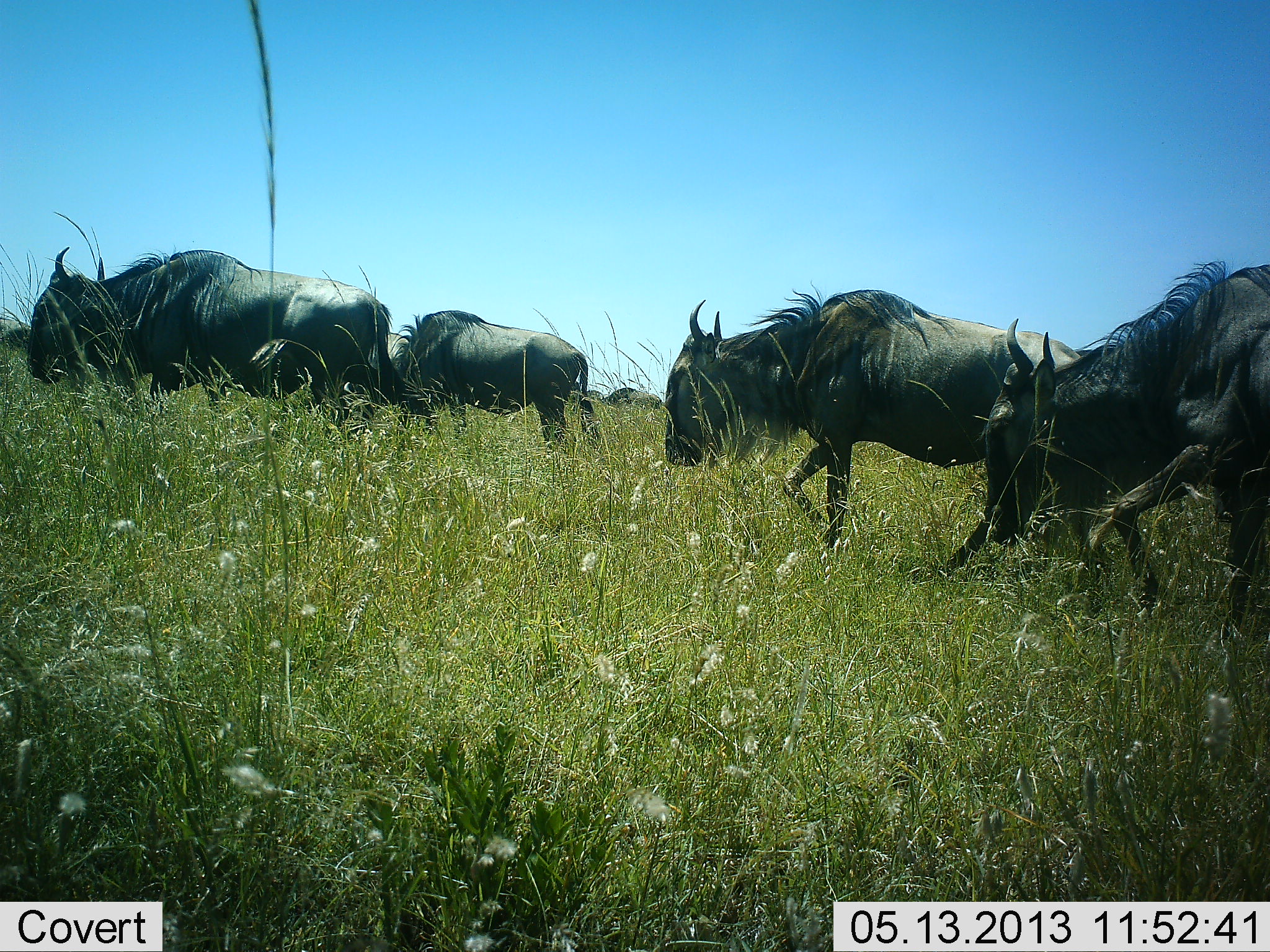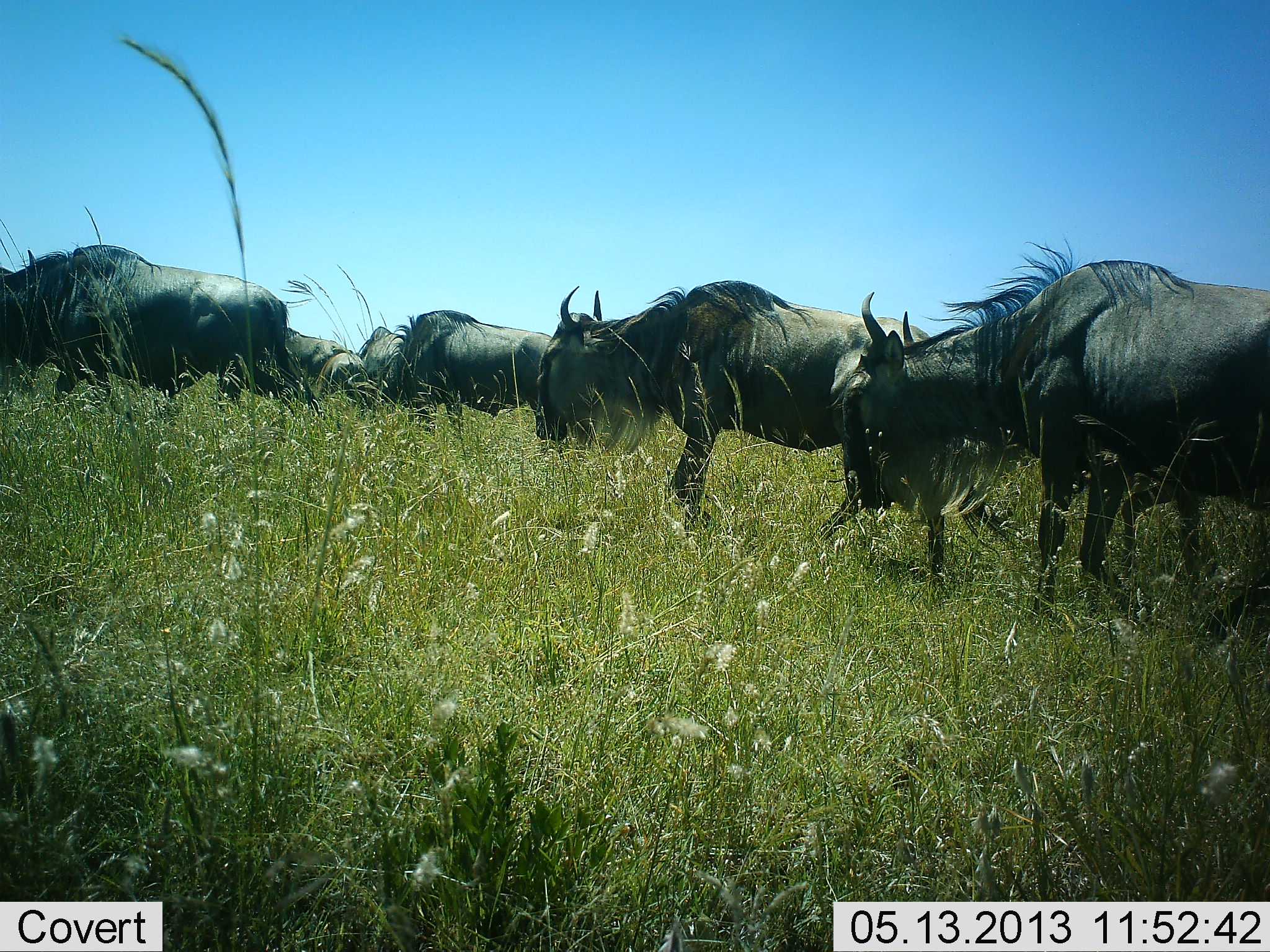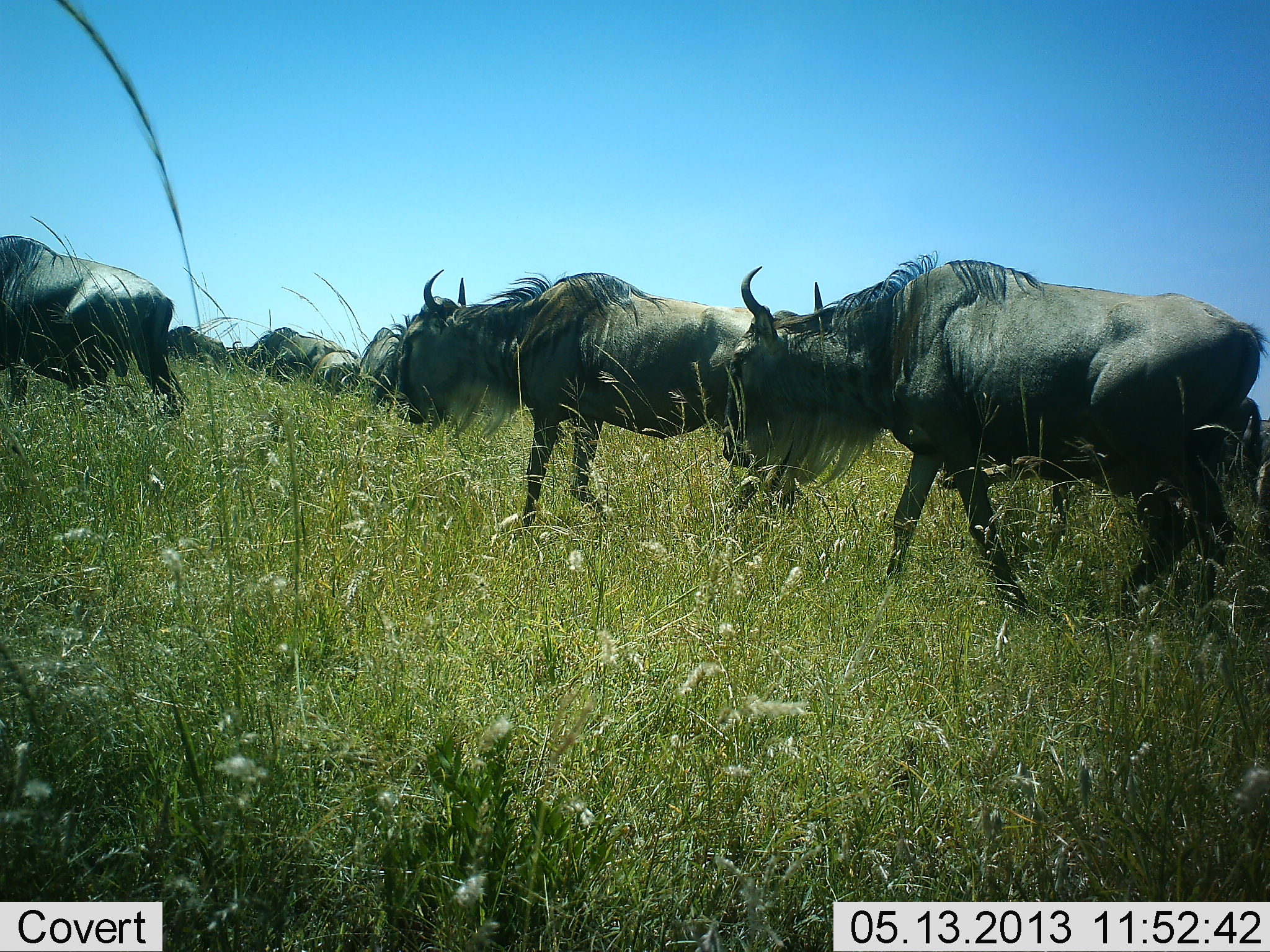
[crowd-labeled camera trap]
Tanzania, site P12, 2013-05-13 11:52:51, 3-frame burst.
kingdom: Animalia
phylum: Chordata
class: Mammalia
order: Artiodactyla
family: Bovidae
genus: Connochaetes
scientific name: Connochaetes taurinus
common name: blue wildebeest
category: wildebeest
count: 9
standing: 4%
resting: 0%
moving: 100%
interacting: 0%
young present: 0%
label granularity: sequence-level